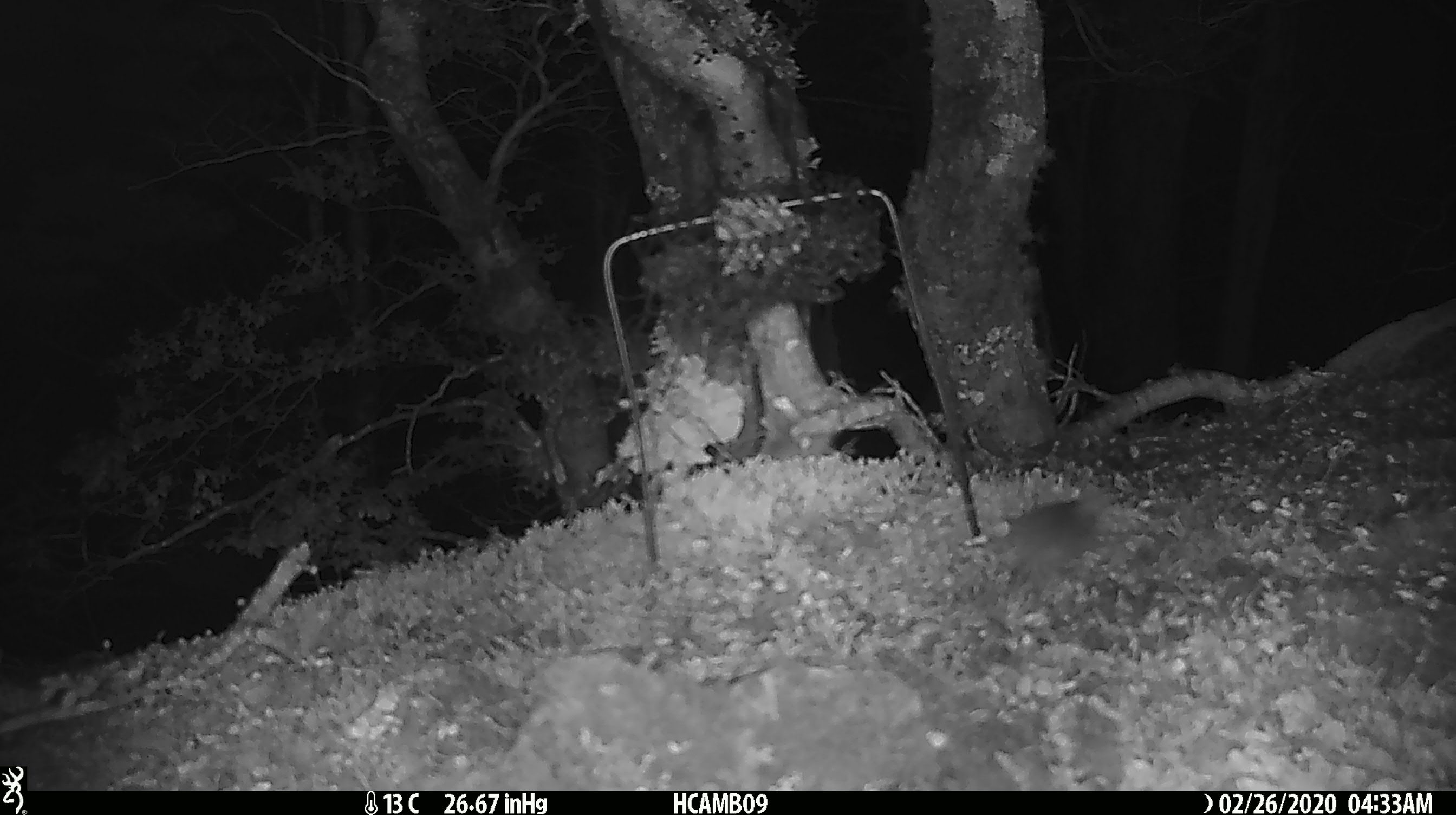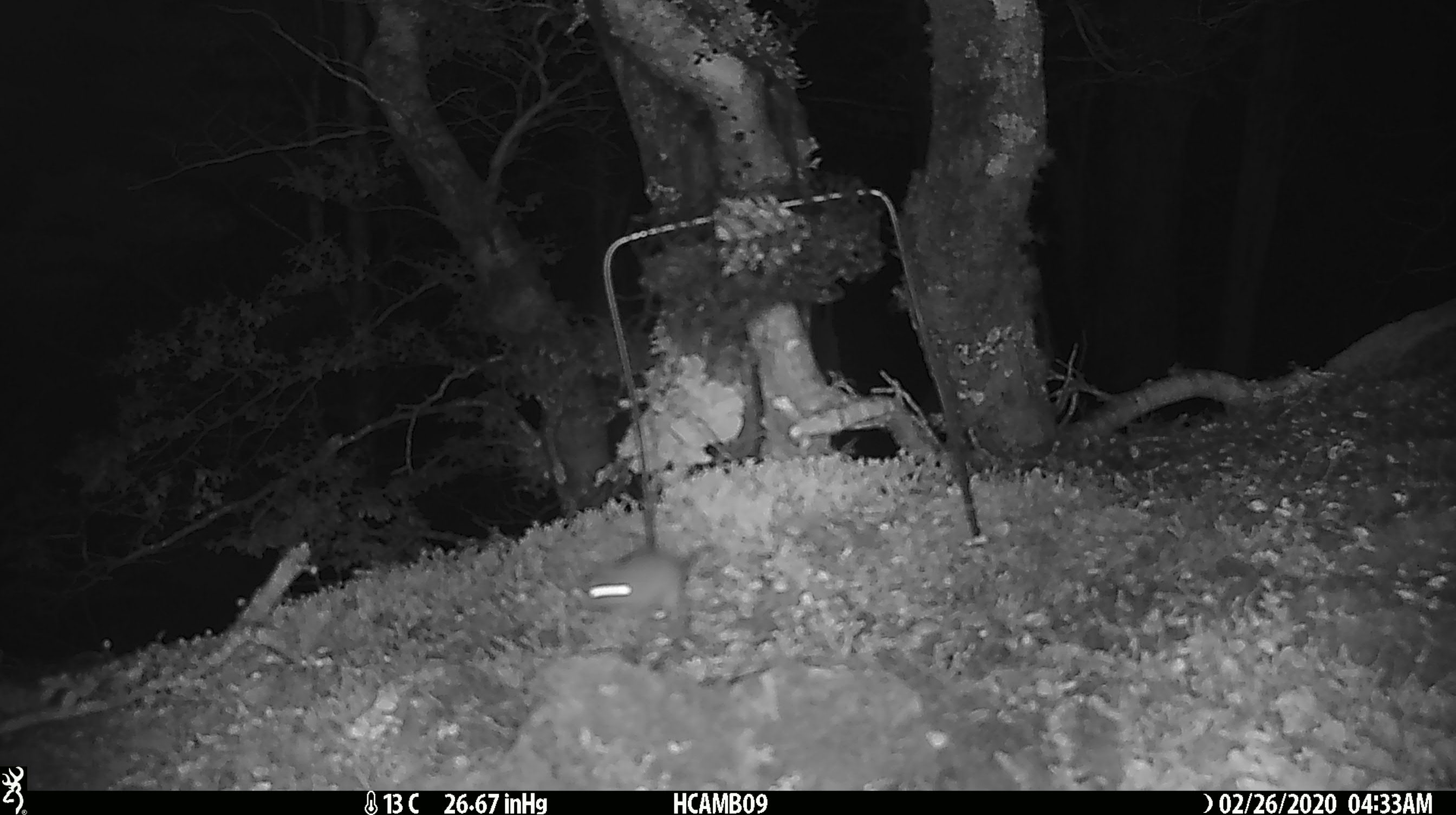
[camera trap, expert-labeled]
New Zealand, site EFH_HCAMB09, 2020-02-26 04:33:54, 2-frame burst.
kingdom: Animalia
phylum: Chordata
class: Mammalia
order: Rodentia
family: Muridae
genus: Mus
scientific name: Mus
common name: mouse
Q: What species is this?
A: Mouse (Mus).